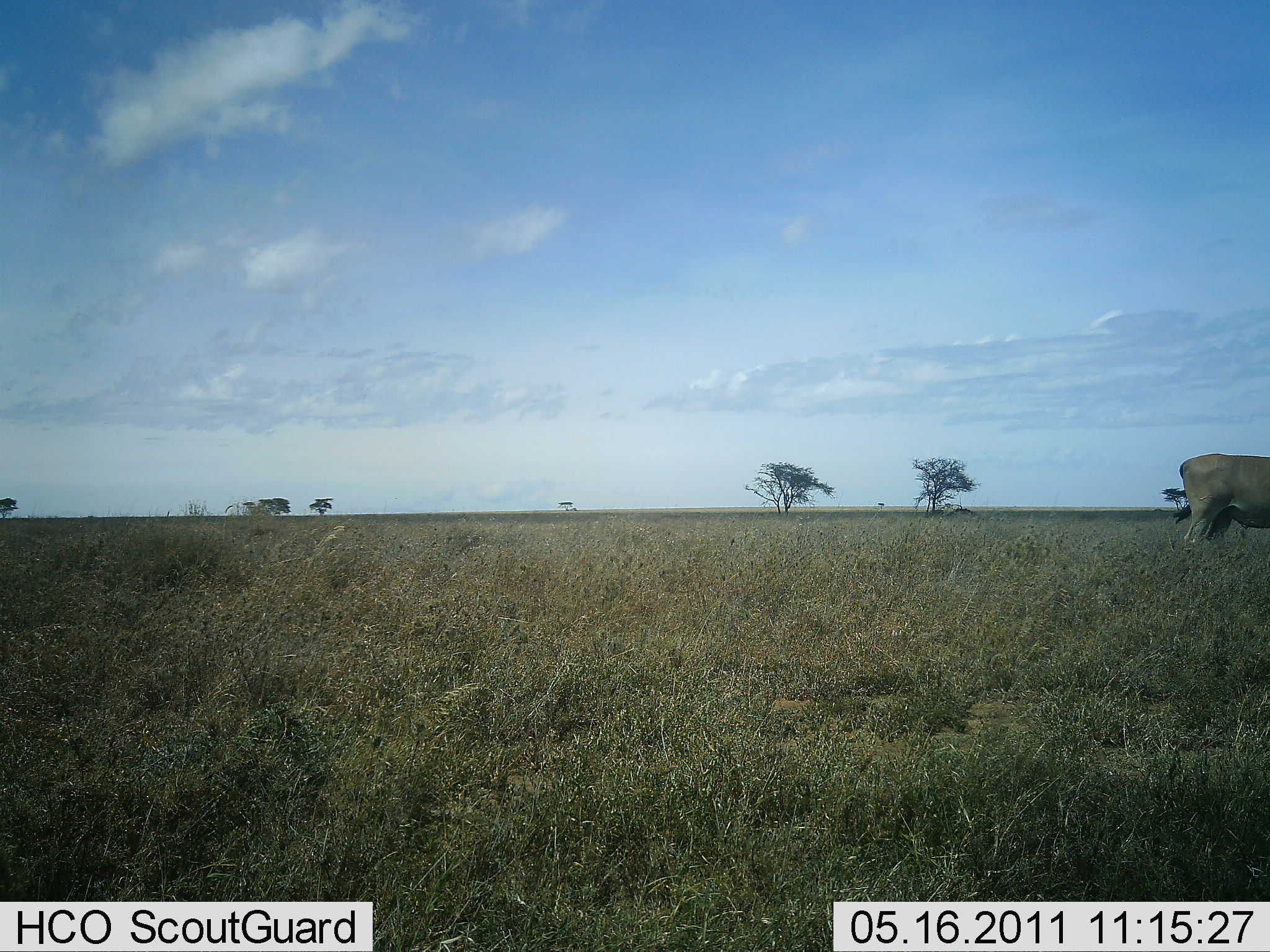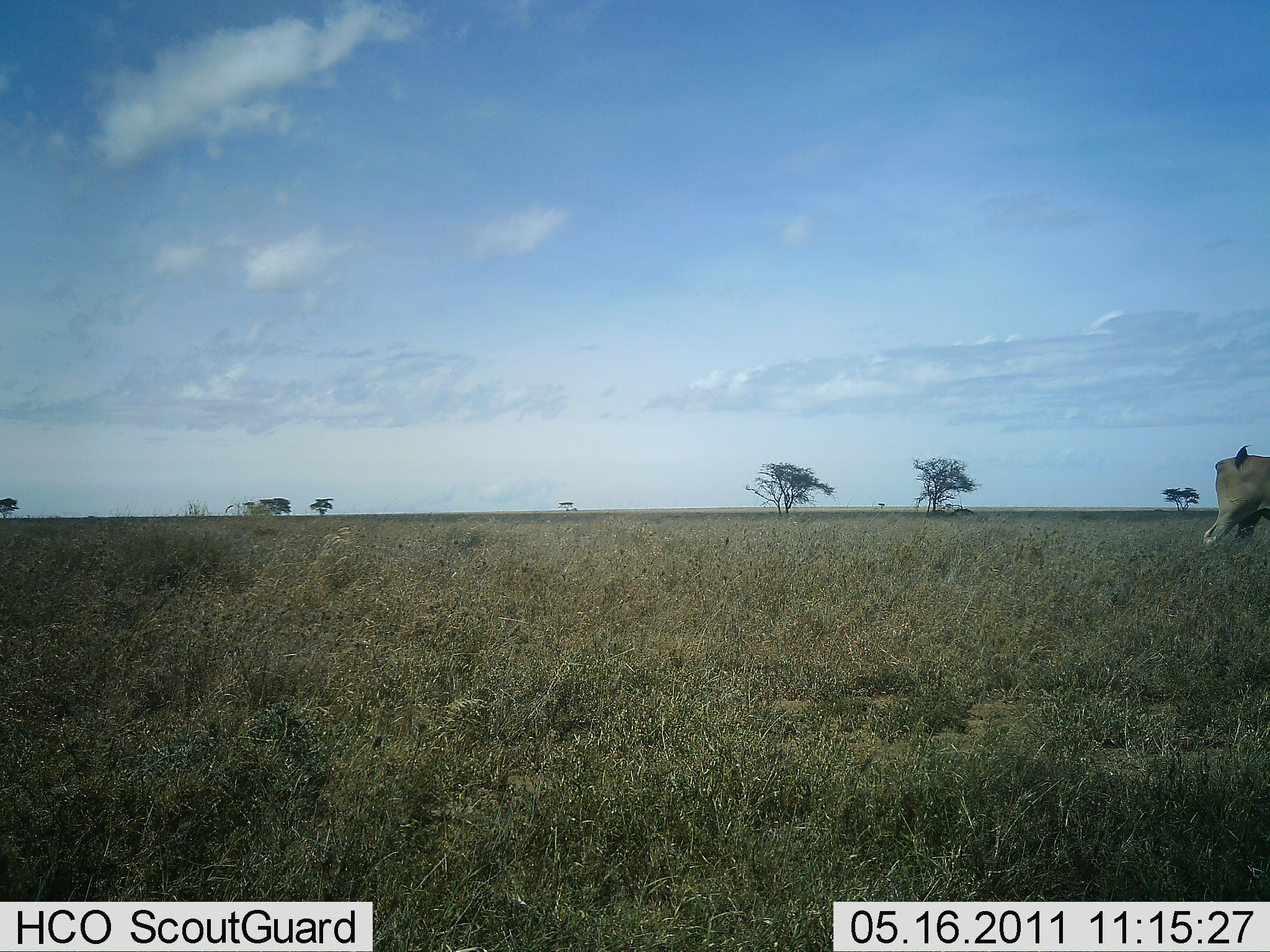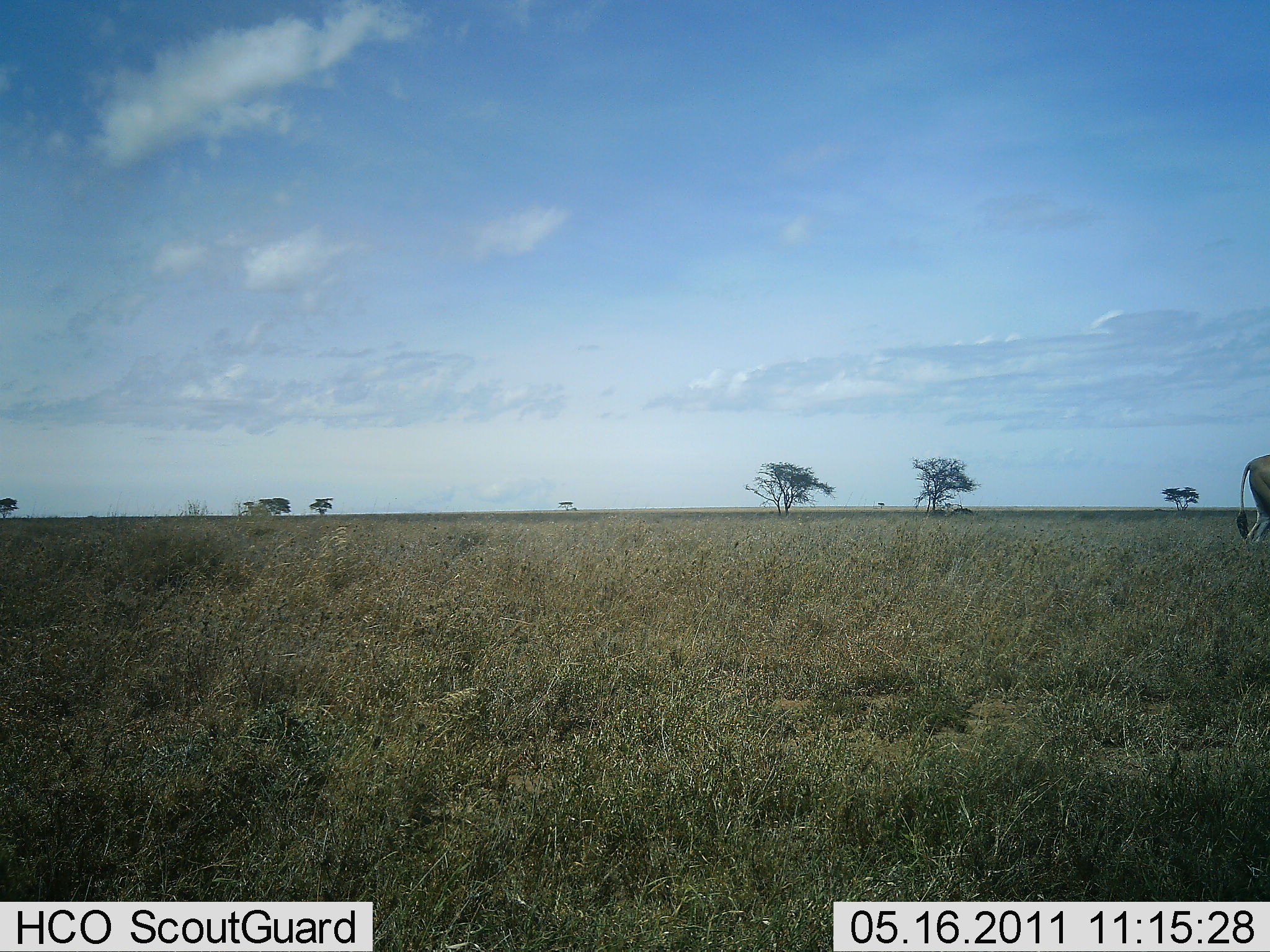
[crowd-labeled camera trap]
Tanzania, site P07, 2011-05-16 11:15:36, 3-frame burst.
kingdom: Animalia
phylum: Chordata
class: Mammalia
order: Artiodactyla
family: Bovidae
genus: Tragelaphus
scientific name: Tragelaphus oryx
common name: eland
Eland (Tragelaphus oryx), count 1. Behavior (volunteer vote fractions): standing 23%, resting 0%, moving 77%, interacting 0%. Young present (vote fraction): 0%. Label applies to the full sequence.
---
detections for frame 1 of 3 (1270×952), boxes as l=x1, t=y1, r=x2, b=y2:
animal: l=1171, t=452, r=1270, b=551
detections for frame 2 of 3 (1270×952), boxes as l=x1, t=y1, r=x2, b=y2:
animal: l=1201, t=444, r=1270, b=554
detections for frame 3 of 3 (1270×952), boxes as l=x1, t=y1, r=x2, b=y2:
animal: l=1235, t=454, r=1270, b=545